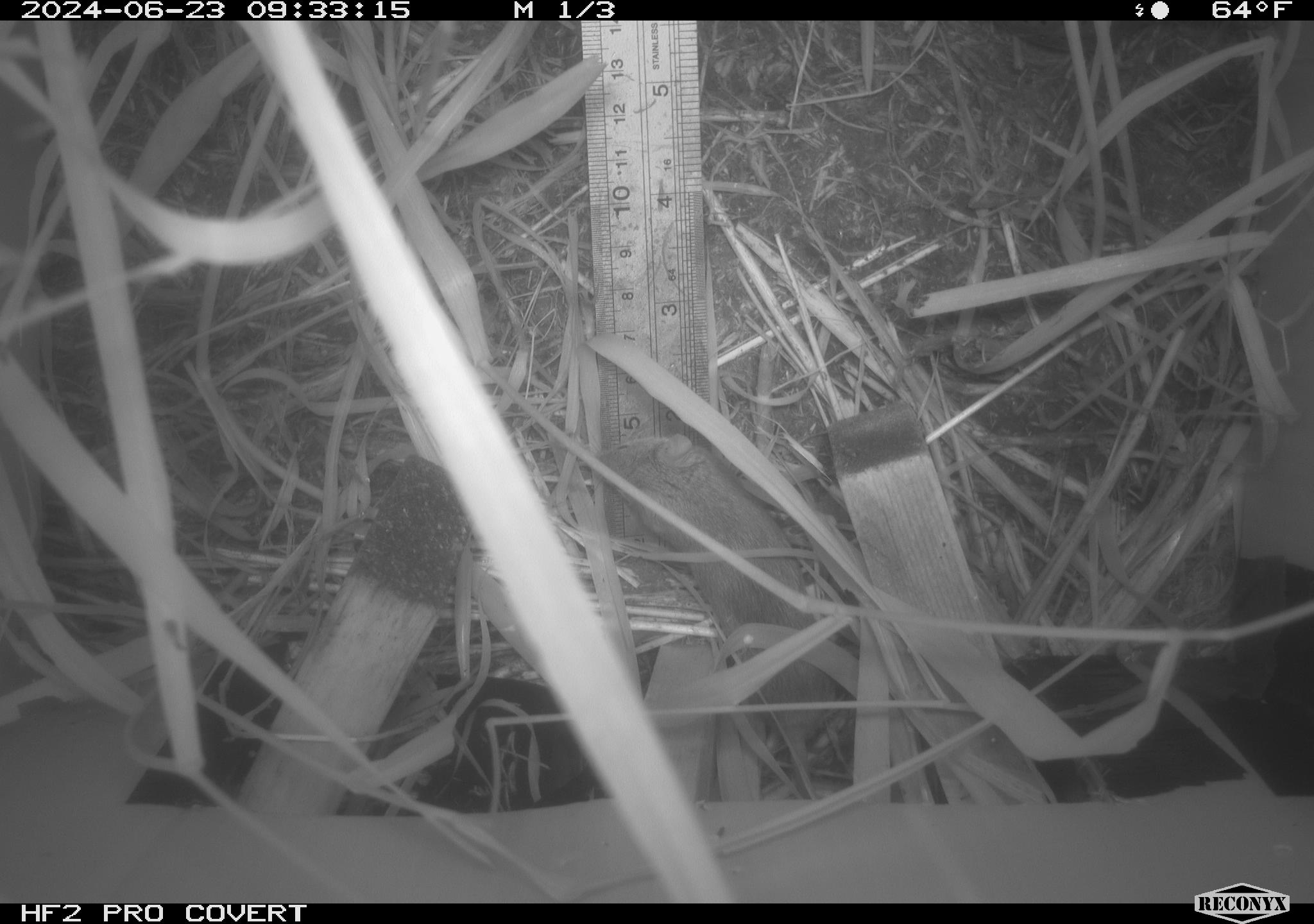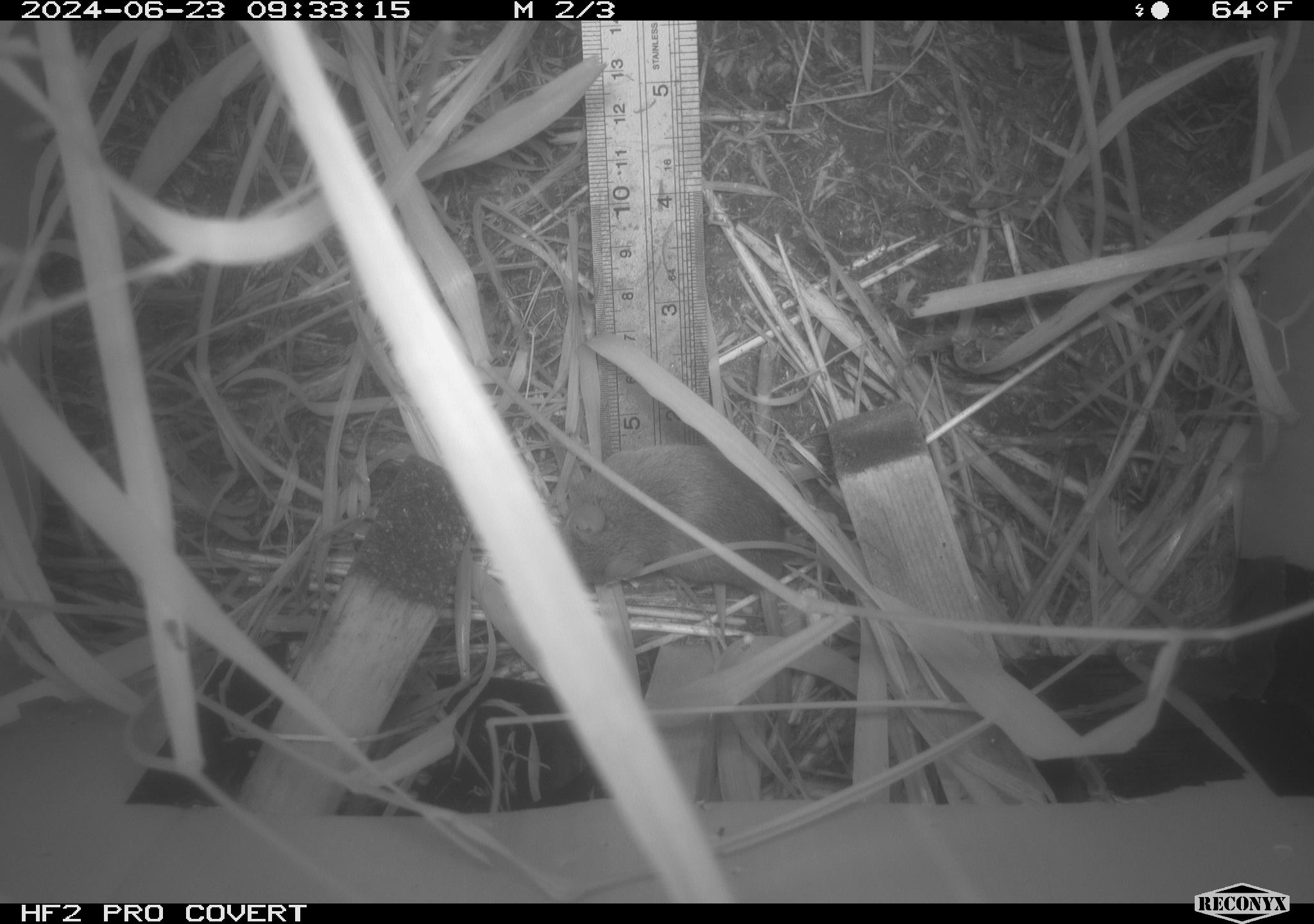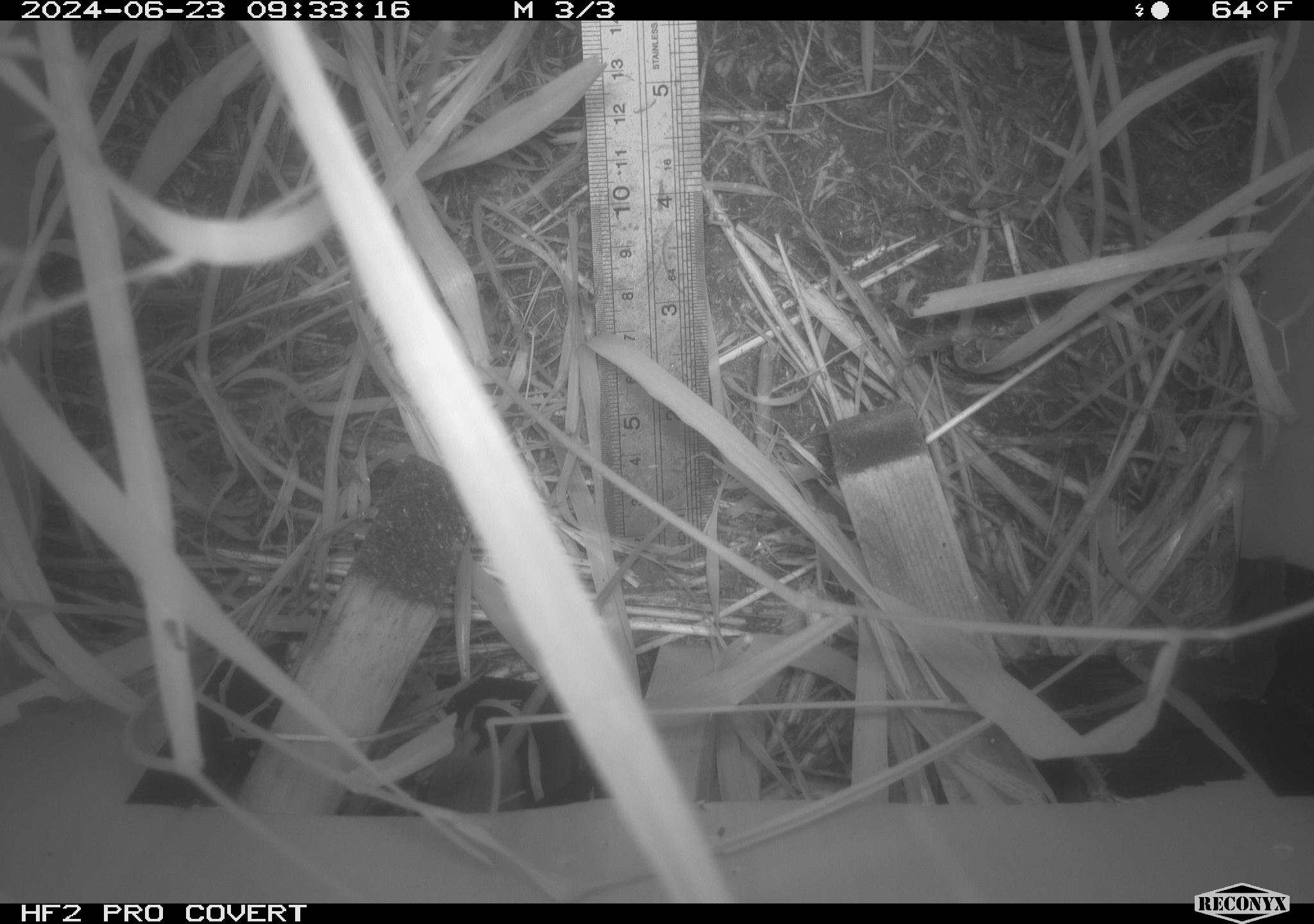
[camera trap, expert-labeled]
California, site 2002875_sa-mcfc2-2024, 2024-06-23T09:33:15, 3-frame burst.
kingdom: Animalia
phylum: Chordata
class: Mammalia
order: Rodentia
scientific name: Rodentia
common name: rodent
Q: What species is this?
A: Rodent (Rodentia).